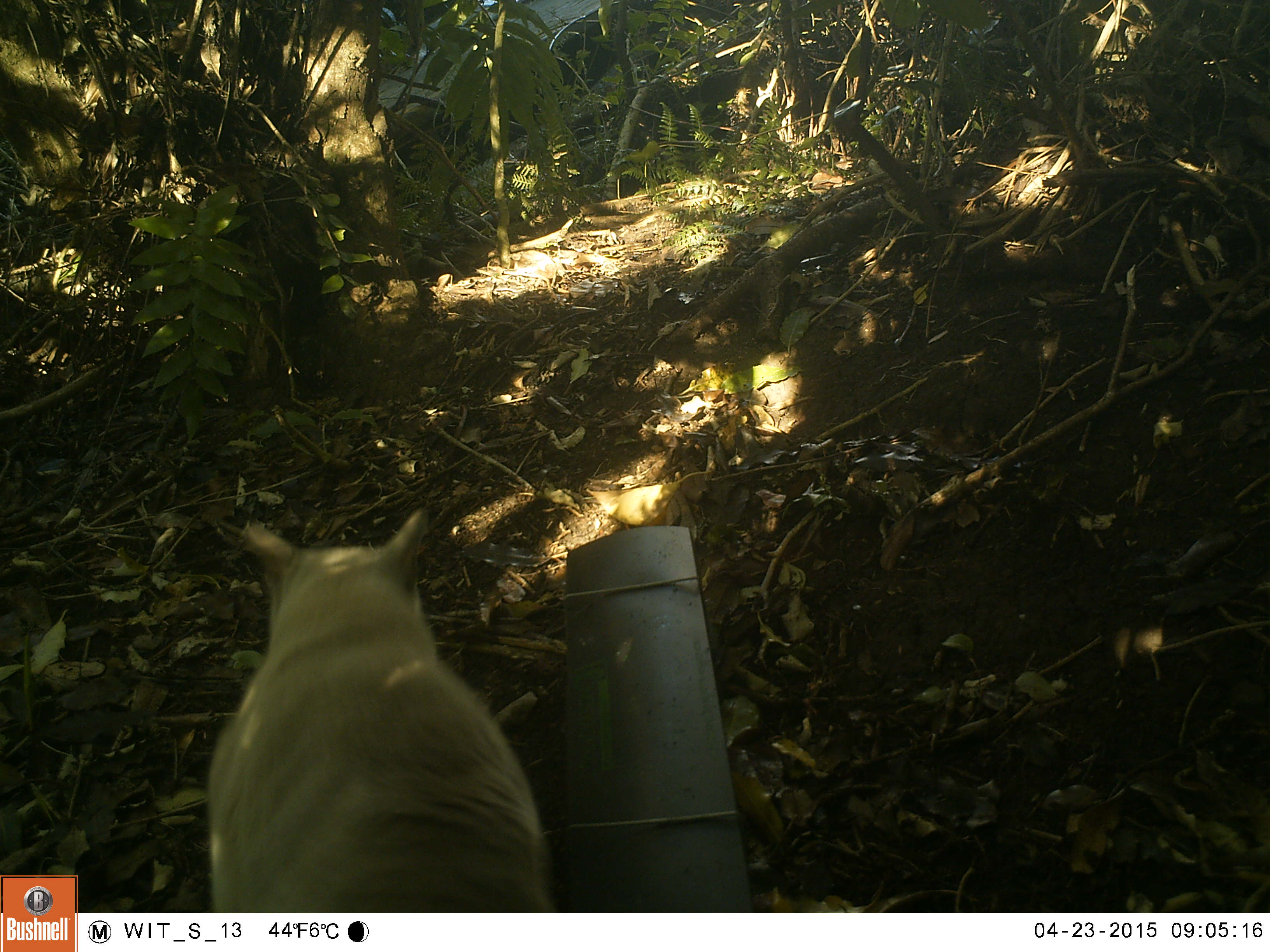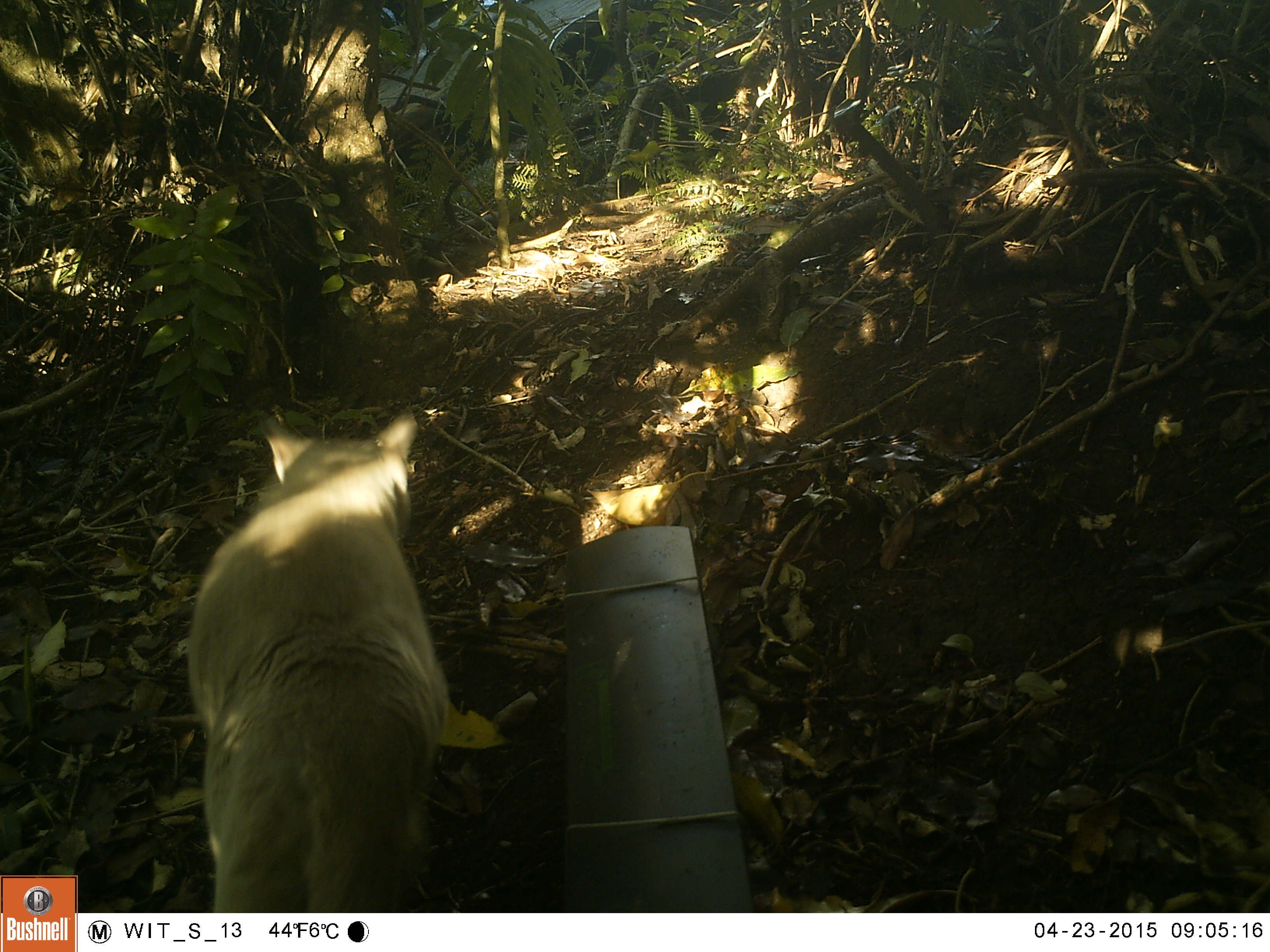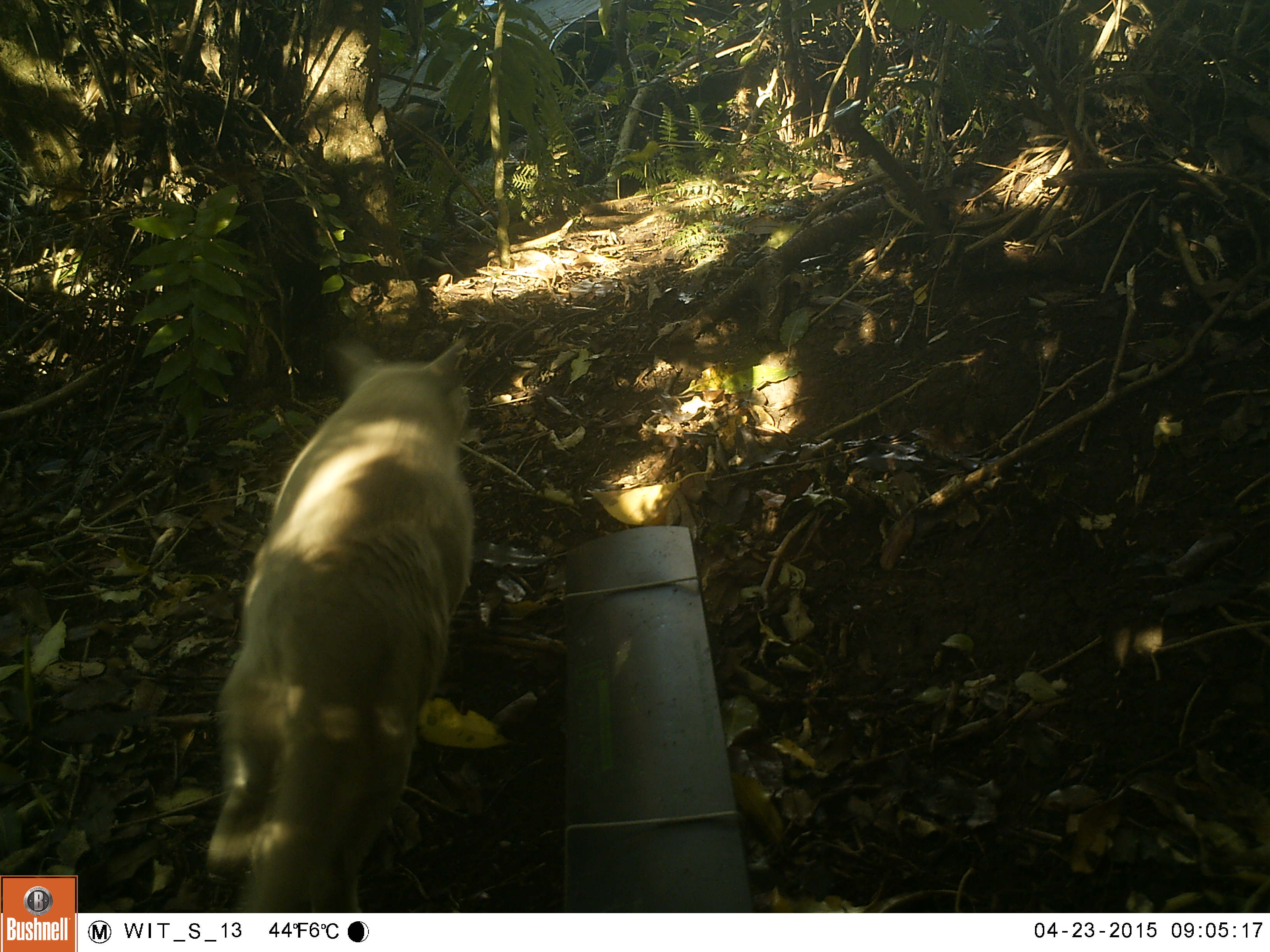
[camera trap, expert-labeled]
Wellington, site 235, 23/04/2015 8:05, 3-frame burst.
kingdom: Animalia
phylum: Chordata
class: Mammalia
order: Carnivora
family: Felidae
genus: Felis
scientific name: Felis catus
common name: cat